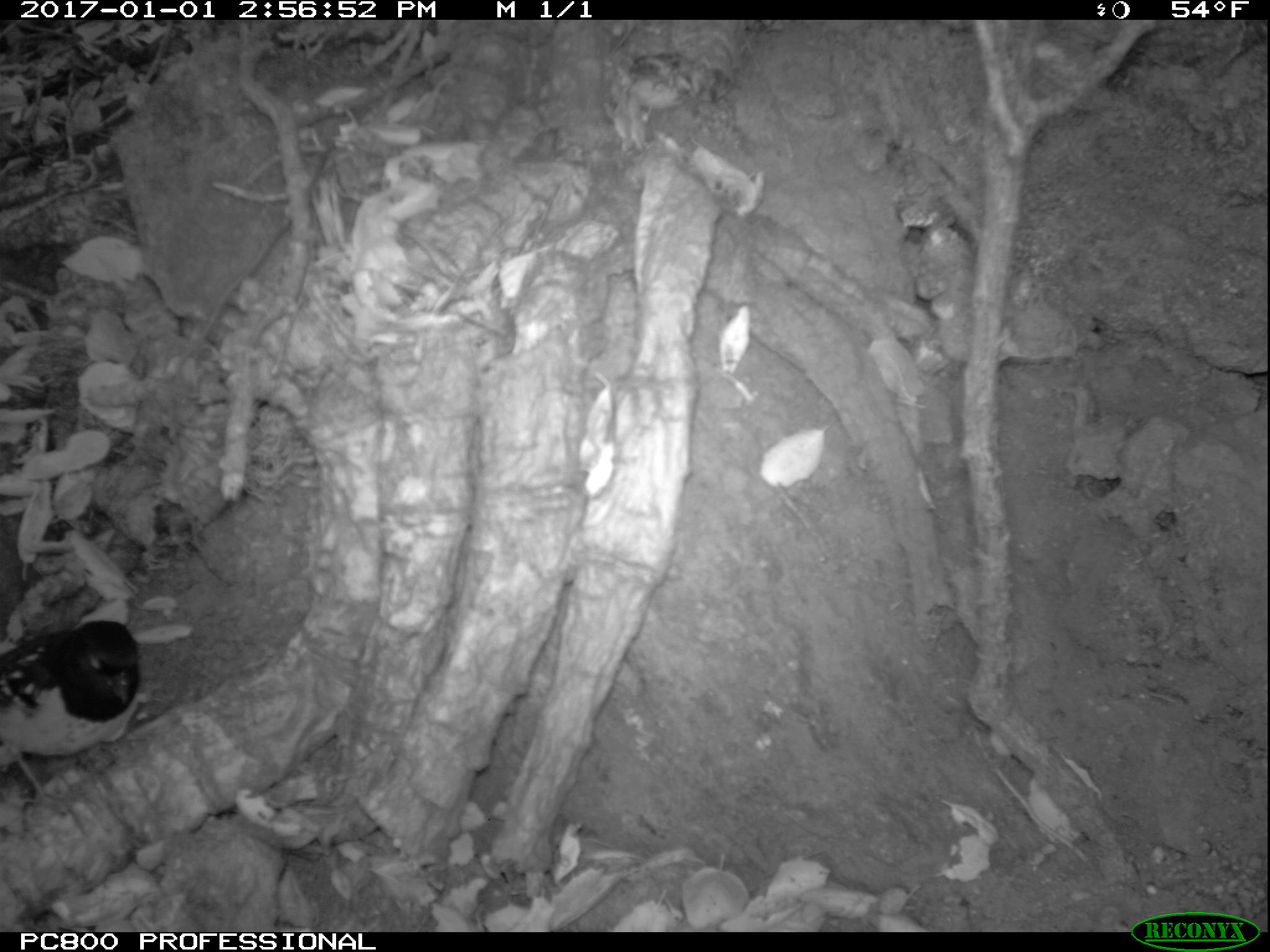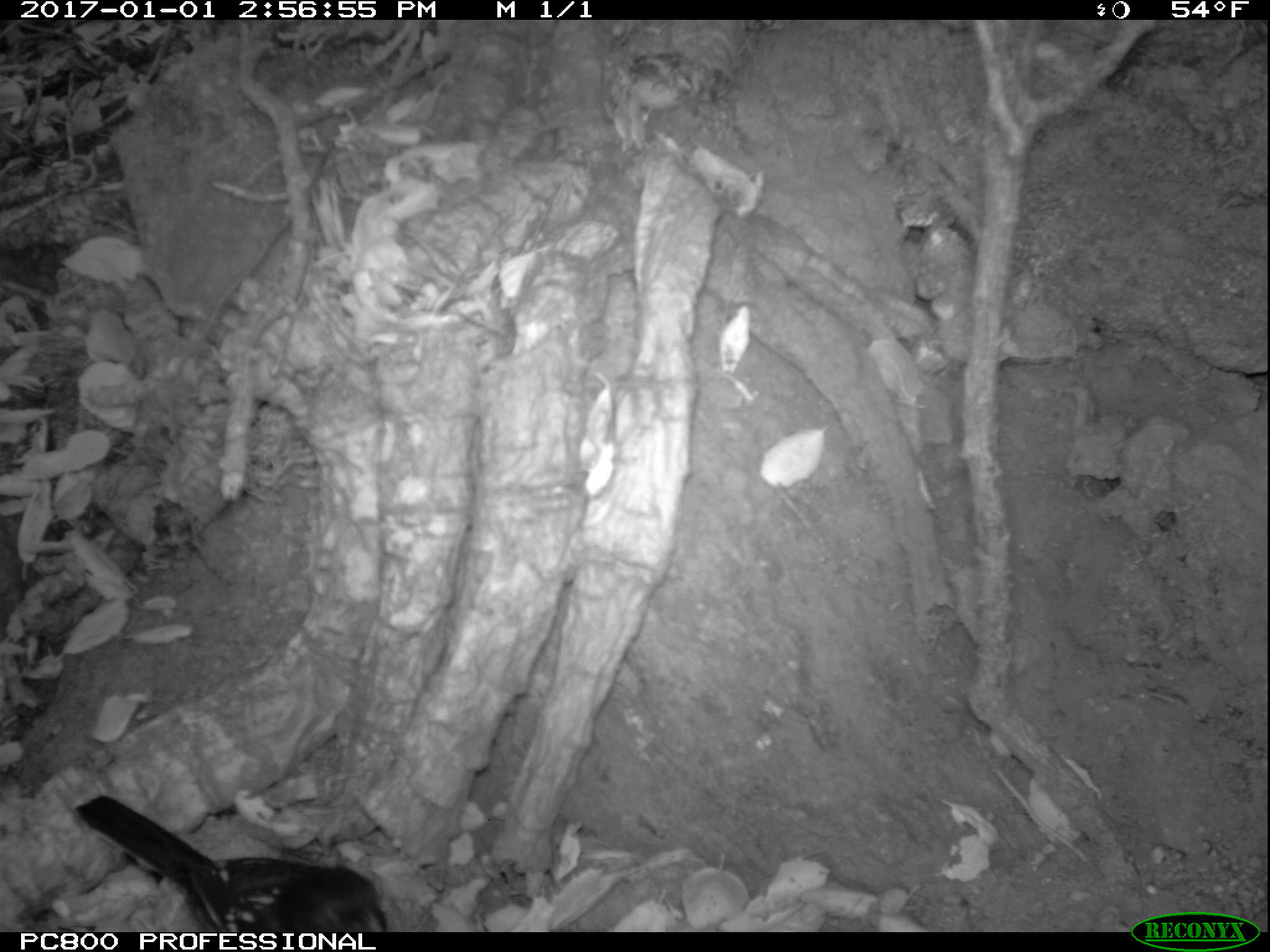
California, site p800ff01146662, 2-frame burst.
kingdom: Animalia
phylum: Chordata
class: Aves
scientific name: Aves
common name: bird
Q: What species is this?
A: Bird (Aves).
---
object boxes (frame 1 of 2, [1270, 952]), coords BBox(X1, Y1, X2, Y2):
bird: BBox(0, 618, 147, 814)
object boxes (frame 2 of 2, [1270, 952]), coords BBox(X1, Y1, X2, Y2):
bird: BBox(76, 795, 391, 933)